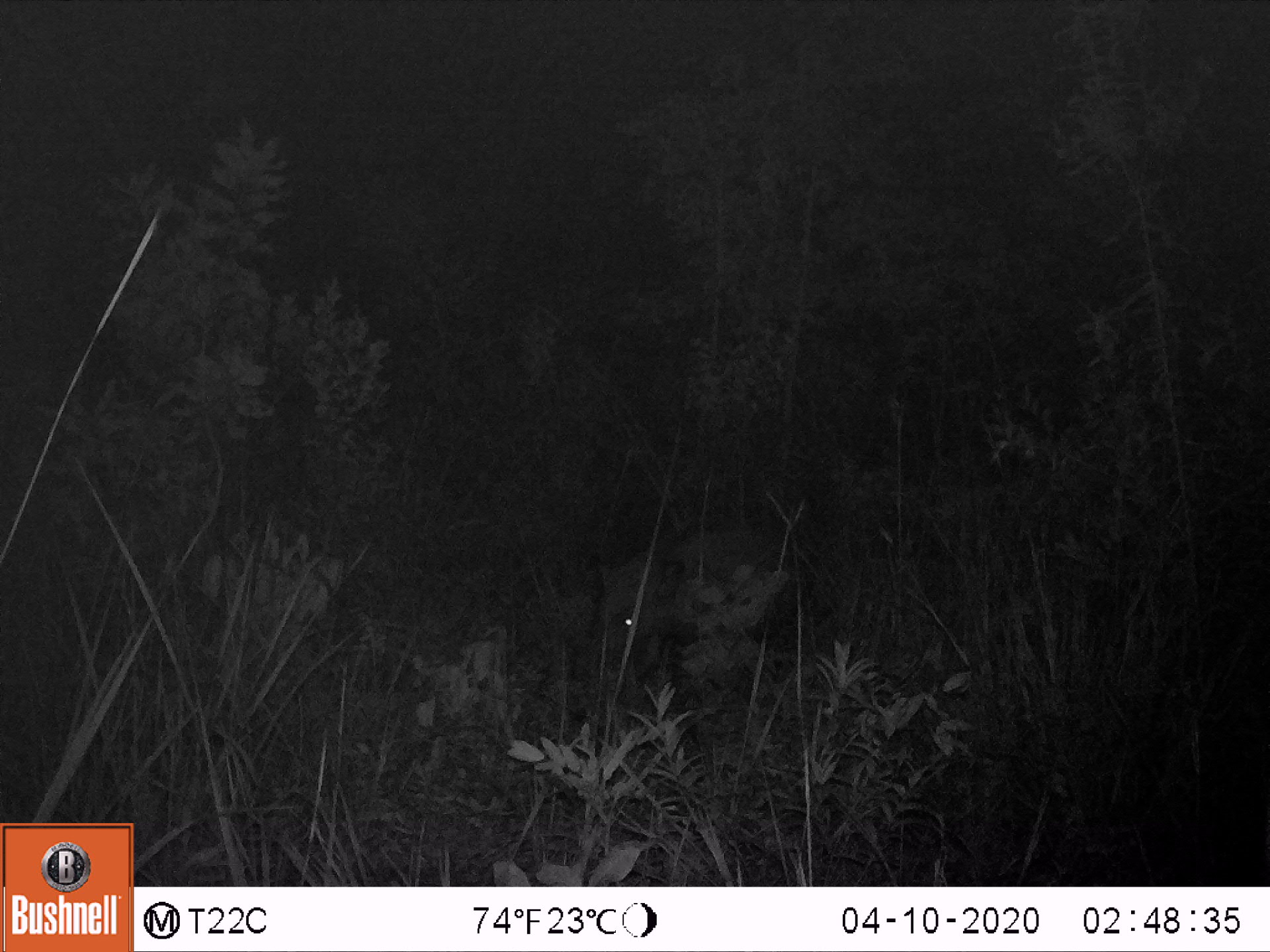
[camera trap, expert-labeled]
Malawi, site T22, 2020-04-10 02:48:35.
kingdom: Animalia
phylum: Chordata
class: Mammalia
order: Artiodactyla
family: Suidae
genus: Potamochoerus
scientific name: Potamochoerus larvatus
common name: bushpig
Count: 1.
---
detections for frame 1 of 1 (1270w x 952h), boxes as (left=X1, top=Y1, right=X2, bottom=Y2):
bushpig: (left=582, top=526, right=815, bottom=703)